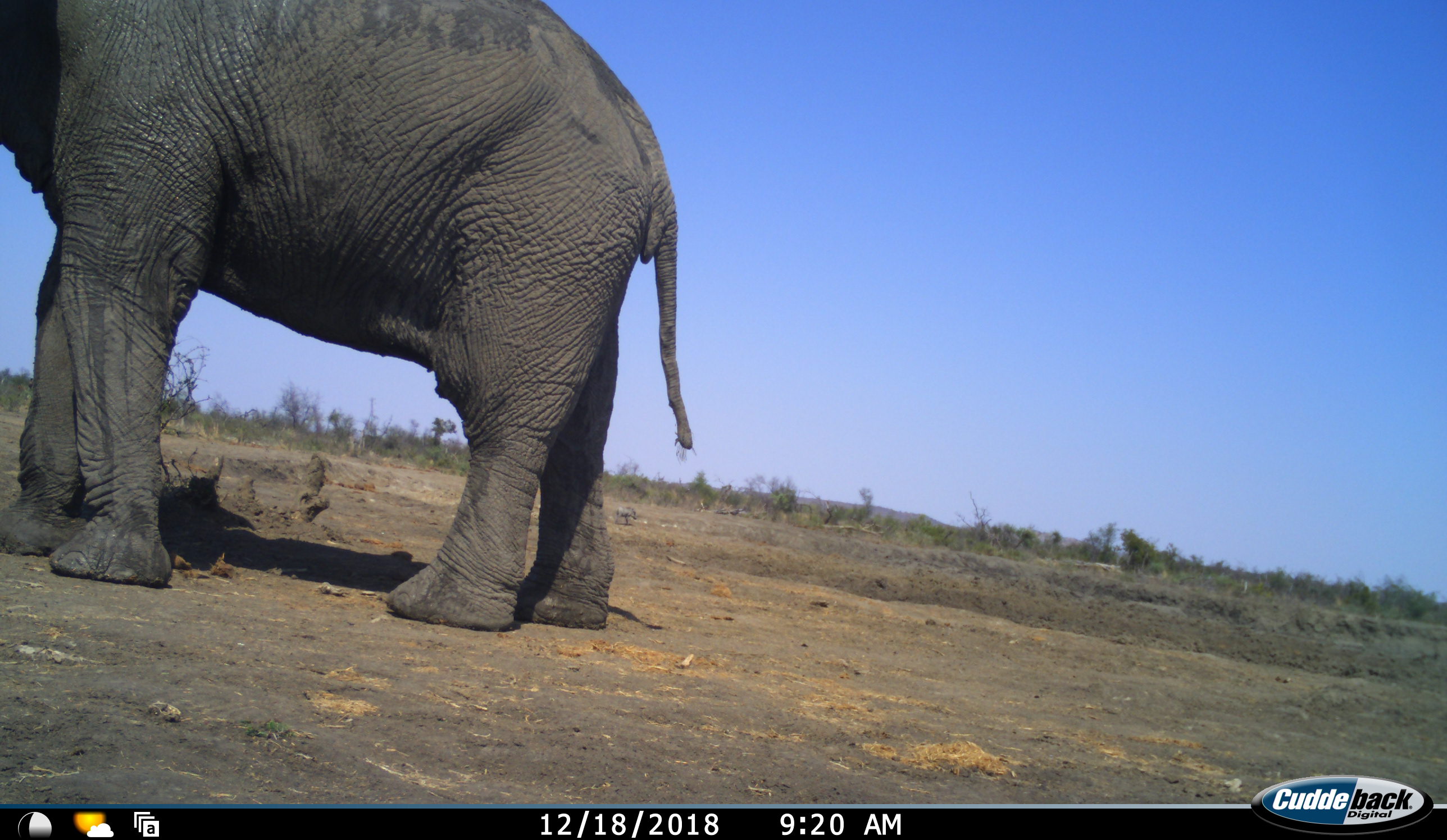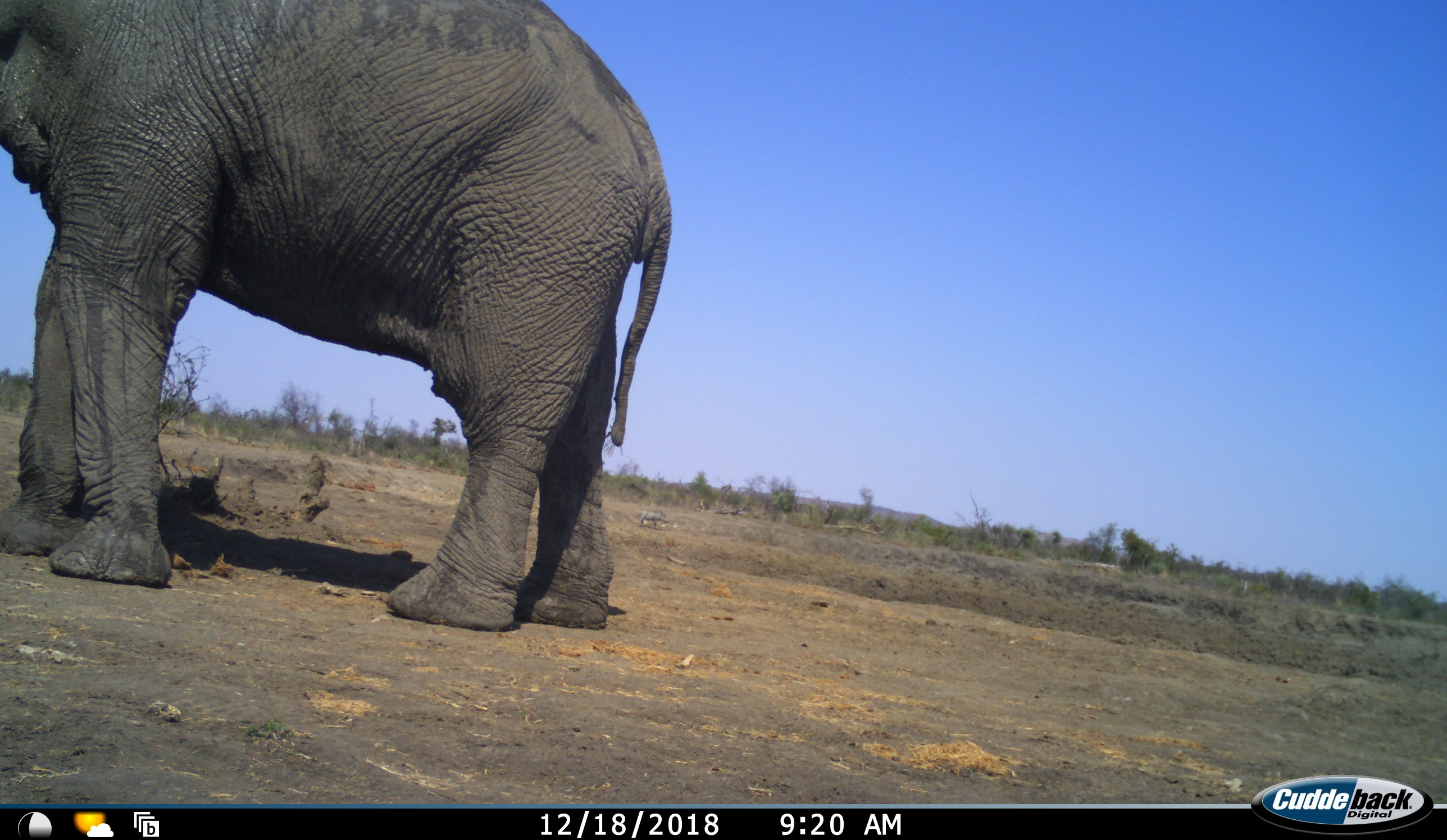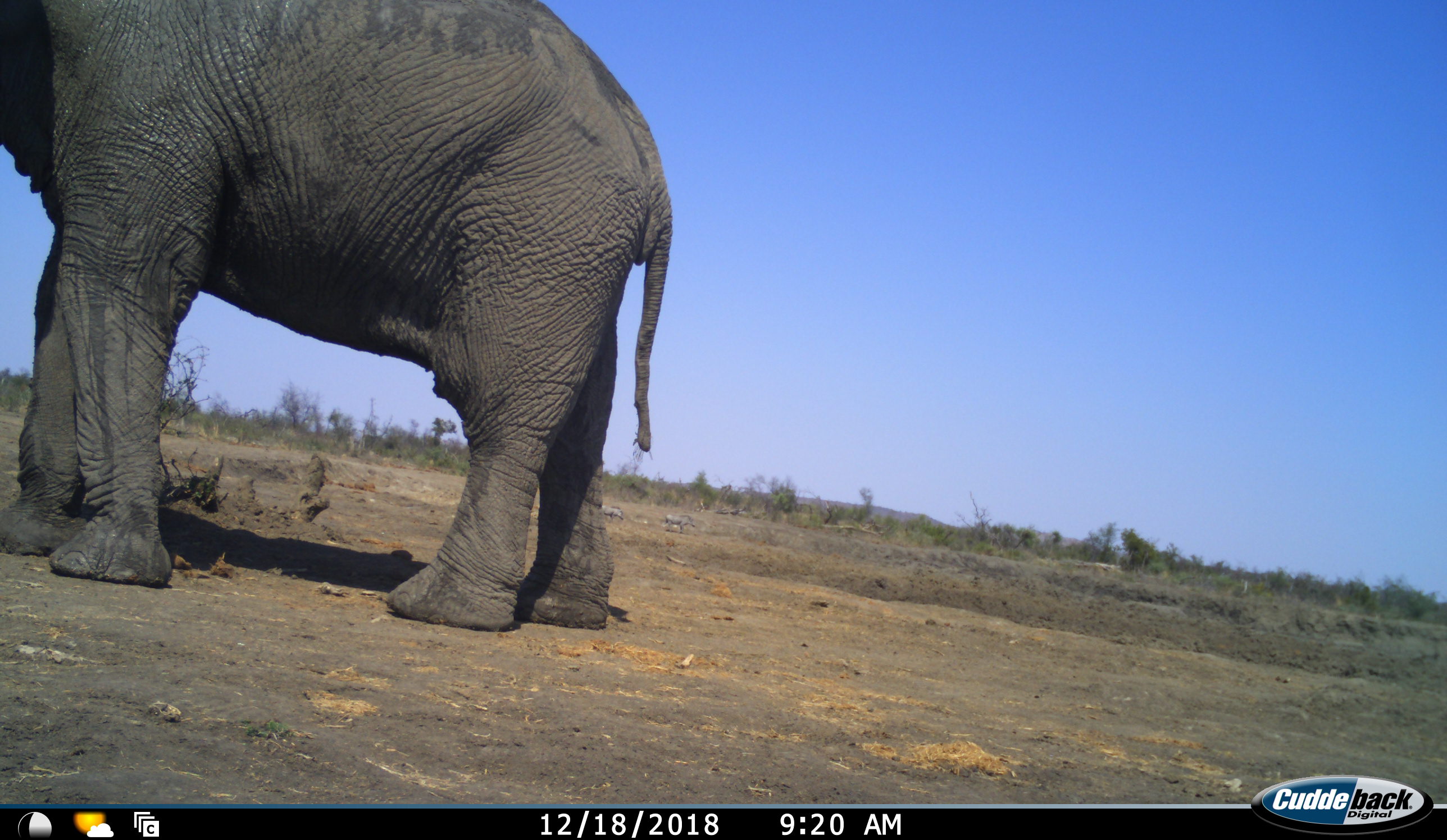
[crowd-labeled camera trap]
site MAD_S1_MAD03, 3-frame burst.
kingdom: Animalia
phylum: Chordata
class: Mammalia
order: Proboscidea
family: Elephantidae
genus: Loxodonta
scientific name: Loxodonta africana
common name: african bush elephant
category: elephant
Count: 1.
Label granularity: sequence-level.